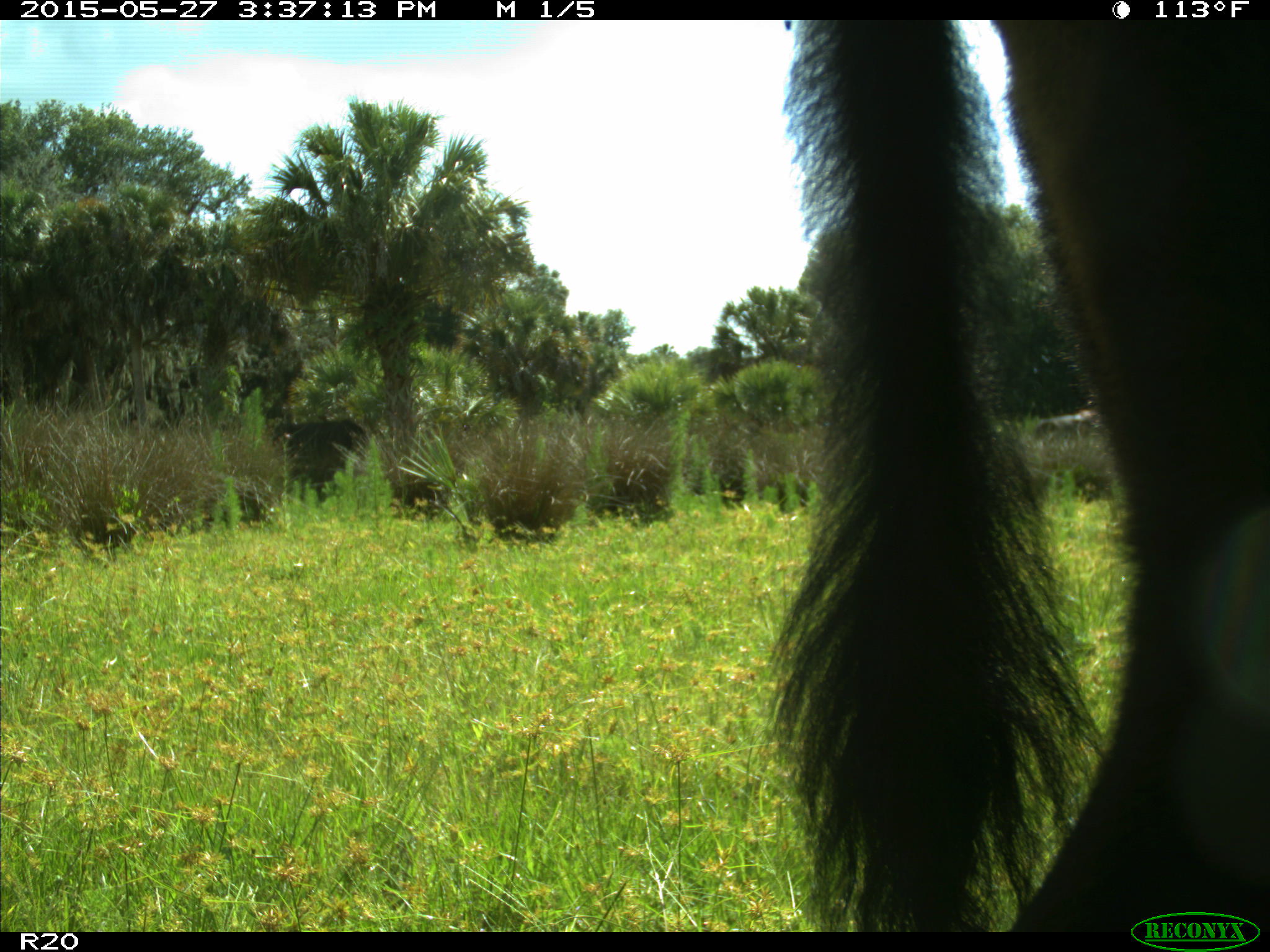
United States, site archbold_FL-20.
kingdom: Animalia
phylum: Chordata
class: Mammalia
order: Artiodactyla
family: Bovidae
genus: Bos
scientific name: Bos taurus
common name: domestic cow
Bos taurus (domestic cow).